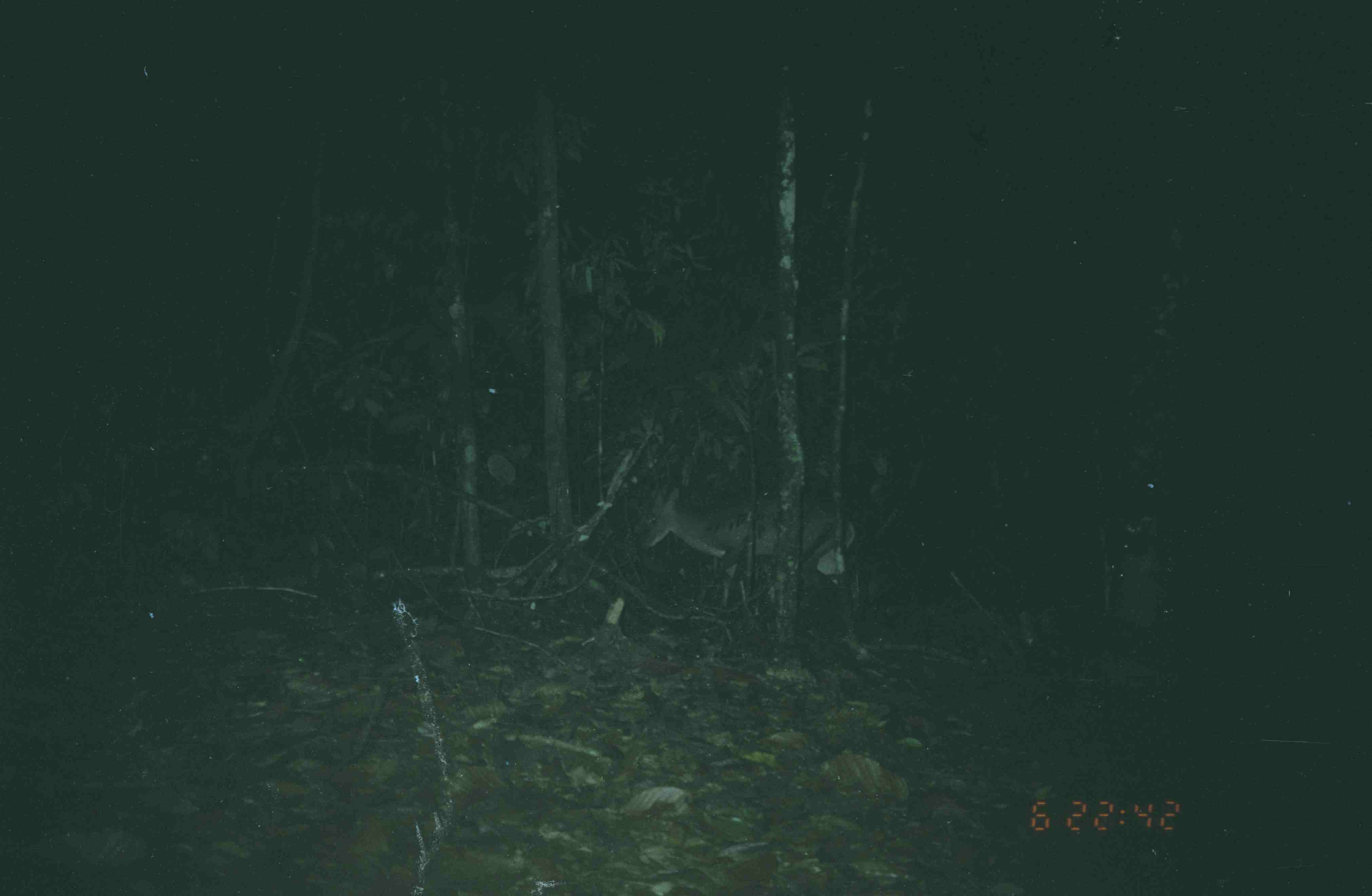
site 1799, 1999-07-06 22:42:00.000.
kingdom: Animalia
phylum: Chordata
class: Mammalia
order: Artiodactyla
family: Cervidae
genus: Muntiacus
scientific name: Muntiacus muntjak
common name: southern red muntjac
Muntiacus muntjak (southern red muntjac), count 1.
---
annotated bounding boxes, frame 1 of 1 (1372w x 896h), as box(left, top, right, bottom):
muntiacus muntjak: box(632, 485, 855, 621)